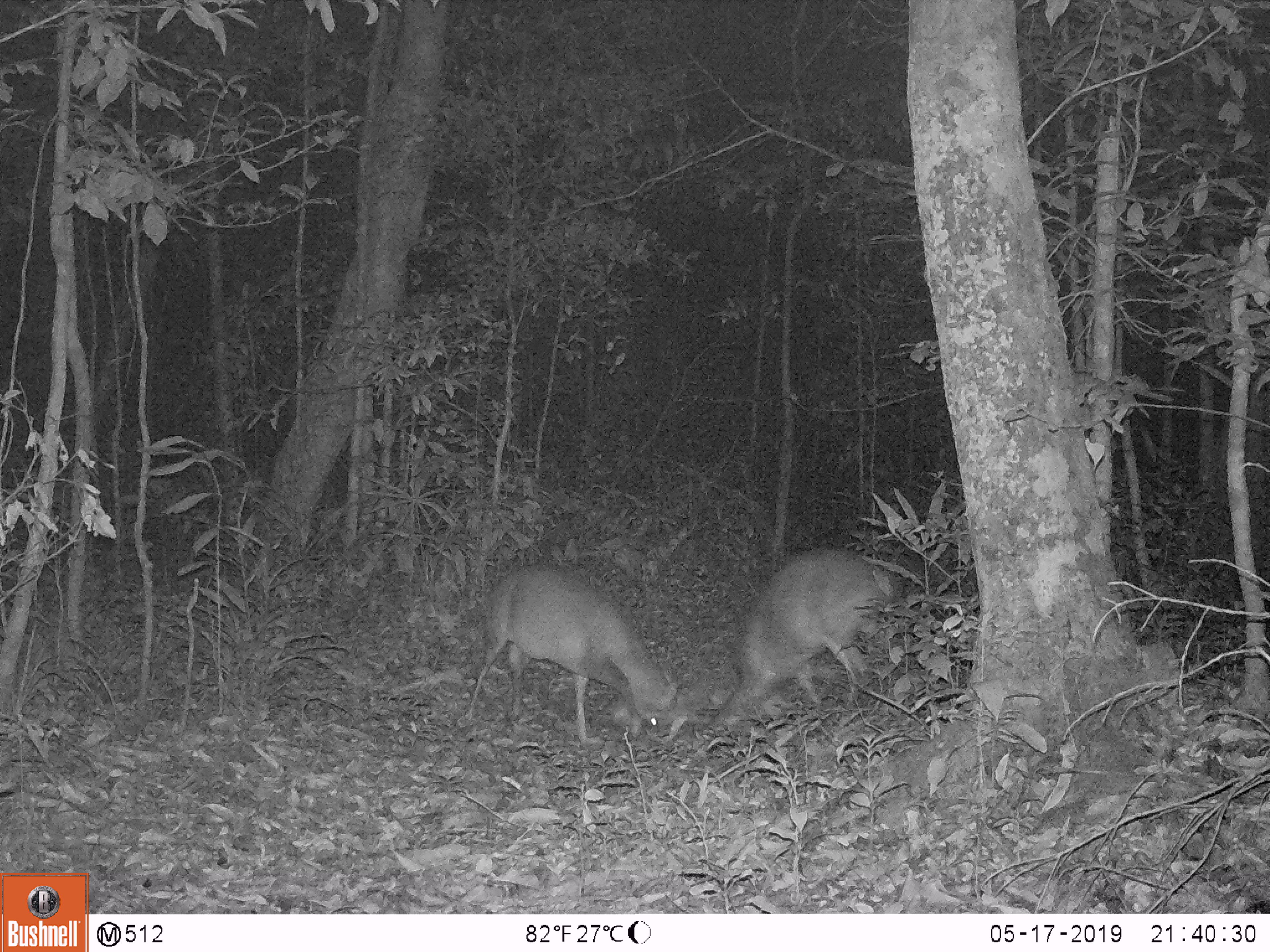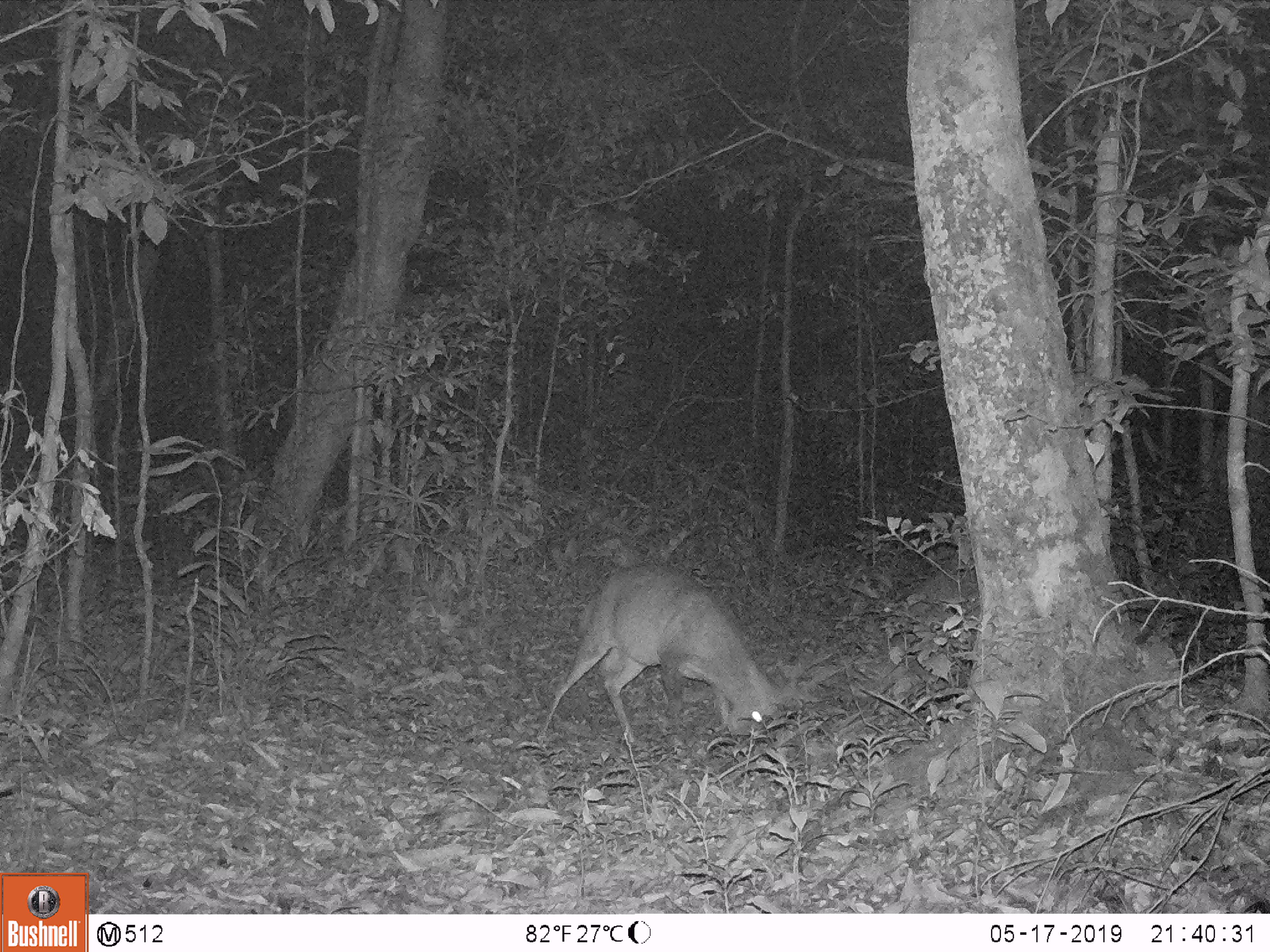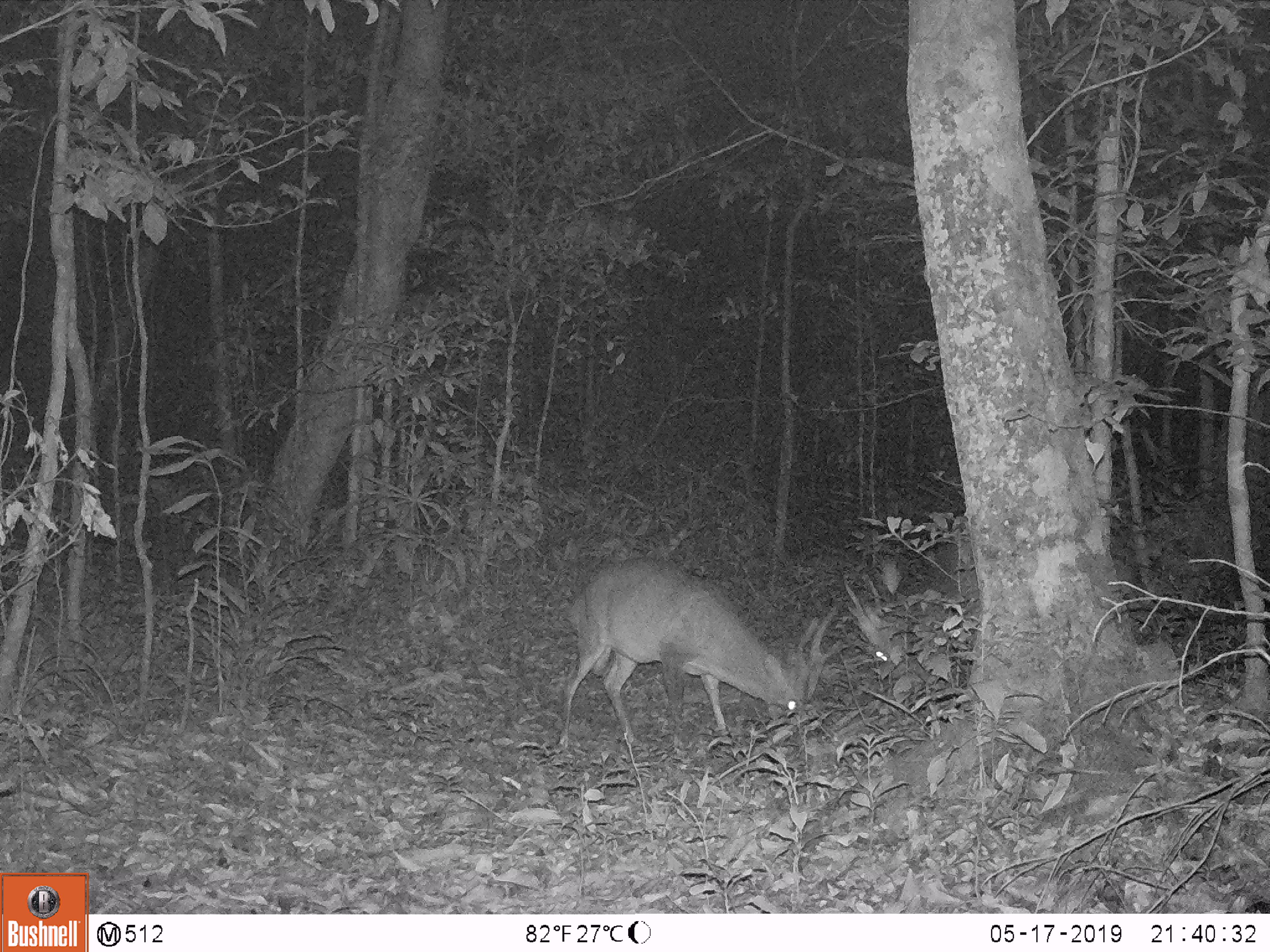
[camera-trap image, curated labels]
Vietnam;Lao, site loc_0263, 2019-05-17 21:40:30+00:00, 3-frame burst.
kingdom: Animalia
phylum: Chordata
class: Mammalia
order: Artiodactyla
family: Cervidae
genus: Muntiacus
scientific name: Muntiacus vuquangensis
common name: large-antlered muntjac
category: large antlered muntjac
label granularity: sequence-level